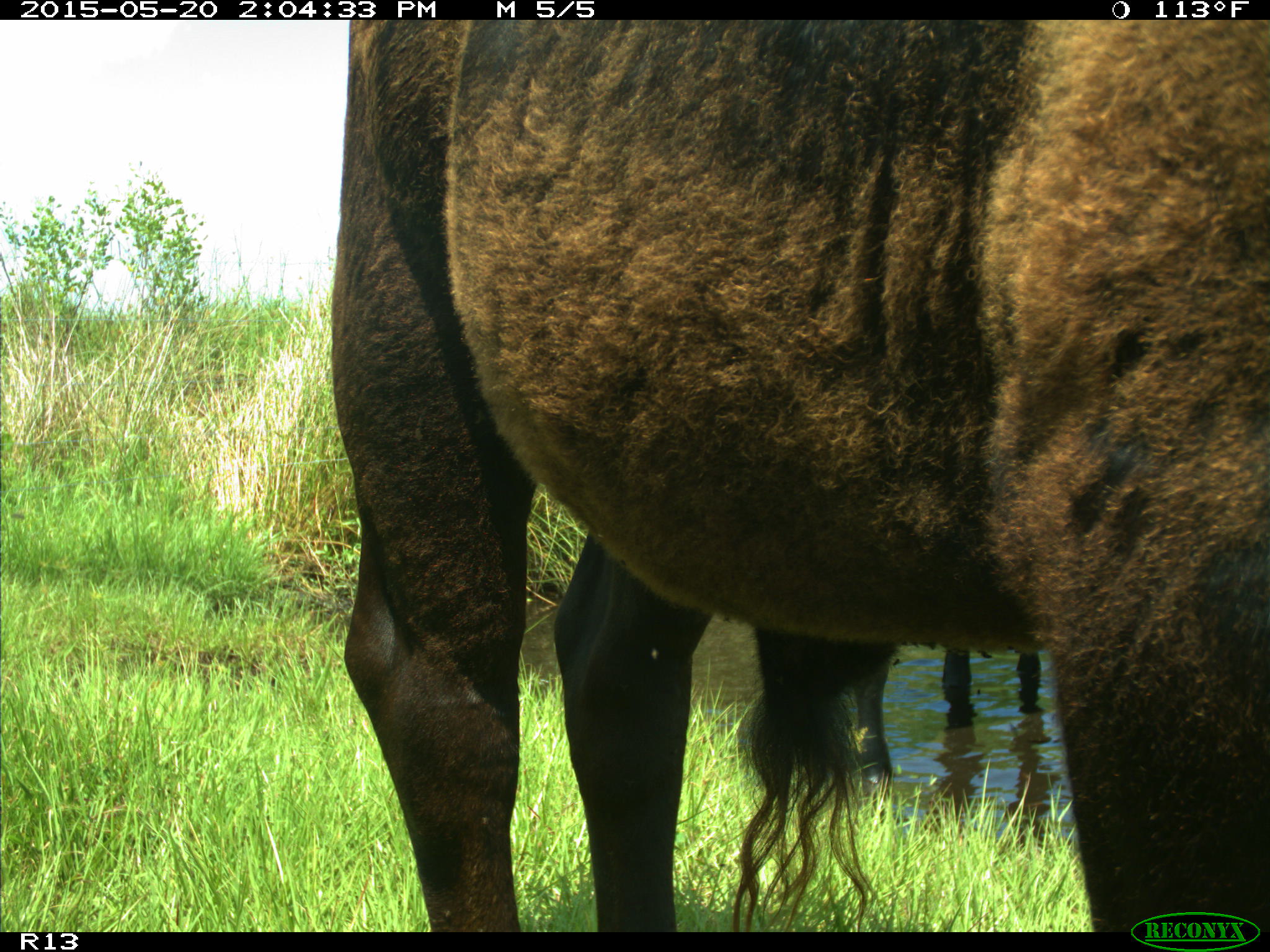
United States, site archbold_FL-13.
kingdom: Animalia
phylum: Chordata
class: Mammalia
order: Artiodactyla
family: Bovidae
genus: Bos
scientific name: Bos taurus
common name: domestic cow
Bos taurus (domestic cow).